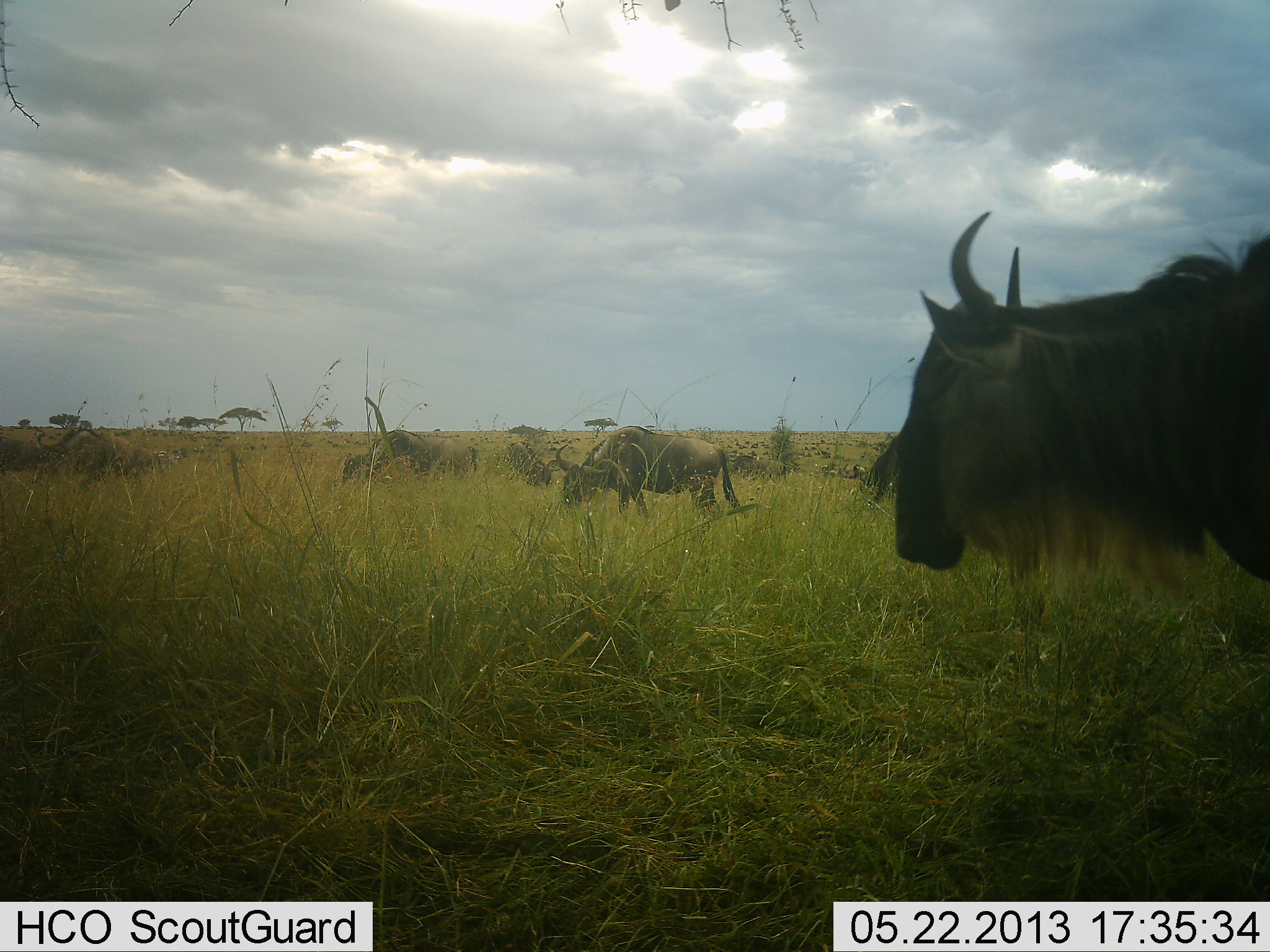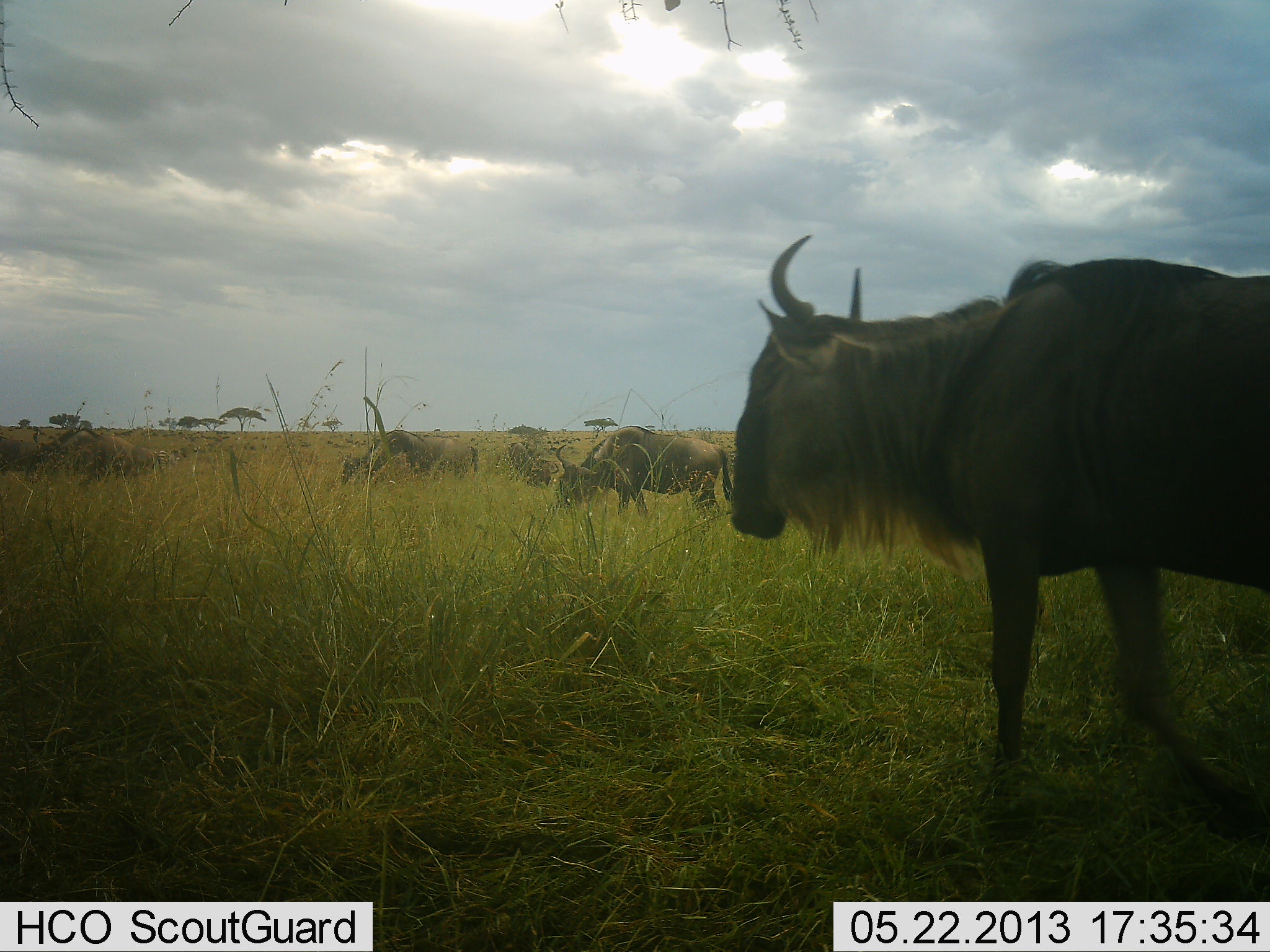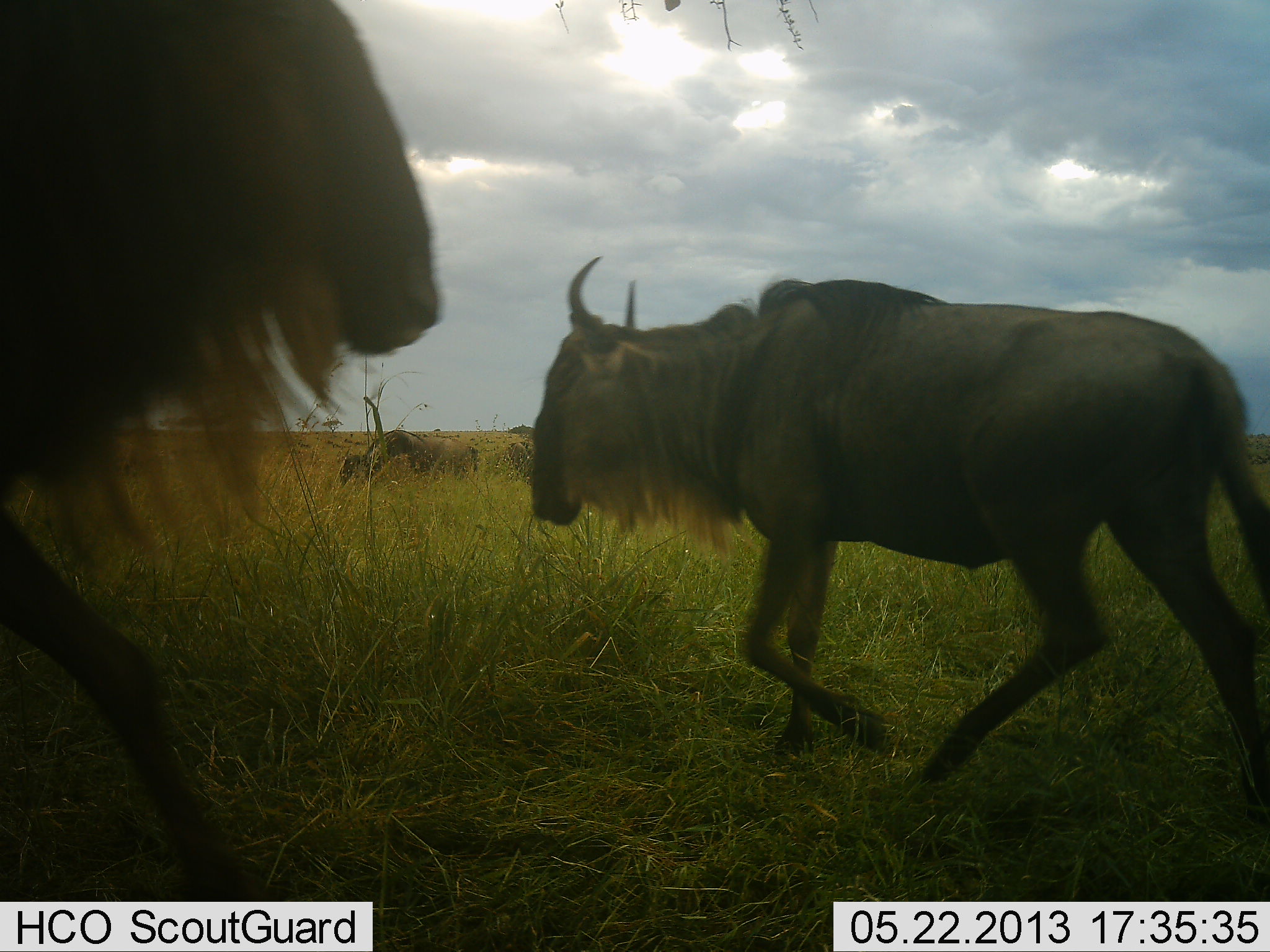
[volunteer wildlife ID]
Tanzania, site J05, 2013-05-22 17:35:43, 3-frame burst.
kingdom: Animalia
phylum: Chordata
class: Mammalia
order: Artiodactyla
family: Bovidae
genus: Connochaetes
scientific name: Connochaetes taurinus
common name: blue wildebeest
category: wildebeest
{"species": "wildebeest (blue wildebeest) (Connochaetes taurinus)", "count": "7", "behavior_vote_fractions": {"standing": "40%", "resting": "0%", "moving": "64%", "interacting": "0%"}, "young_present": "0%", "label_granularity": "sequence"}